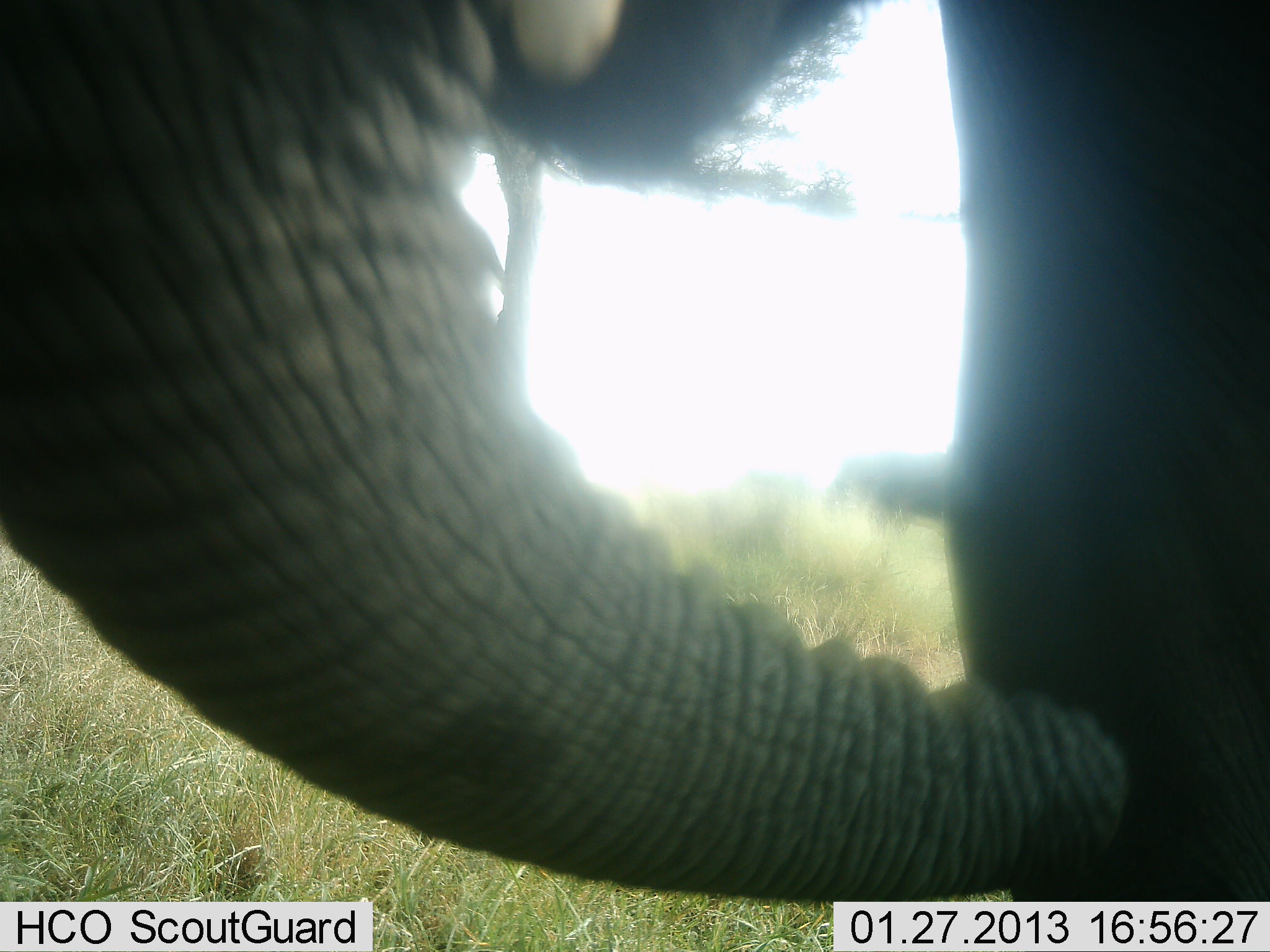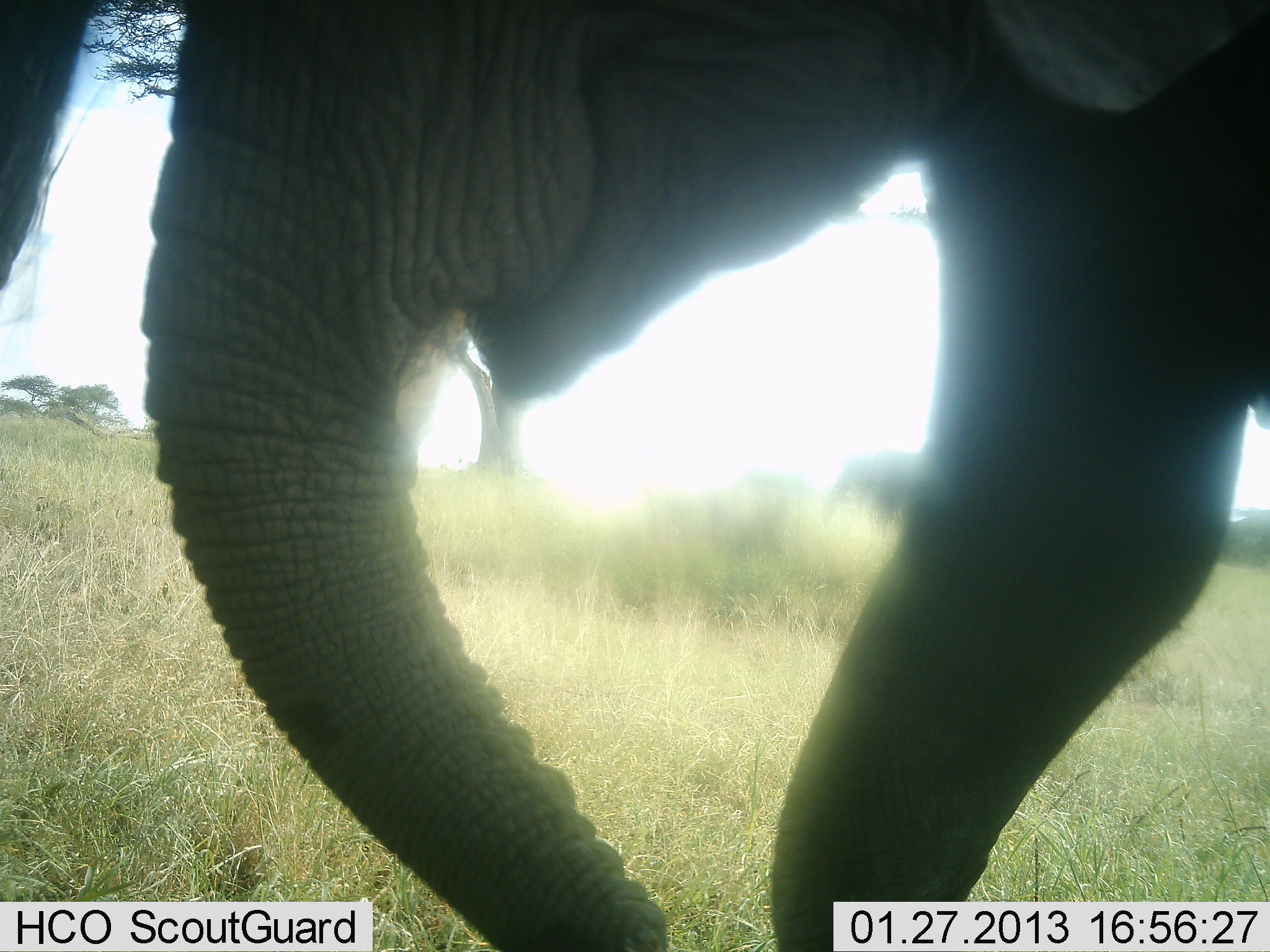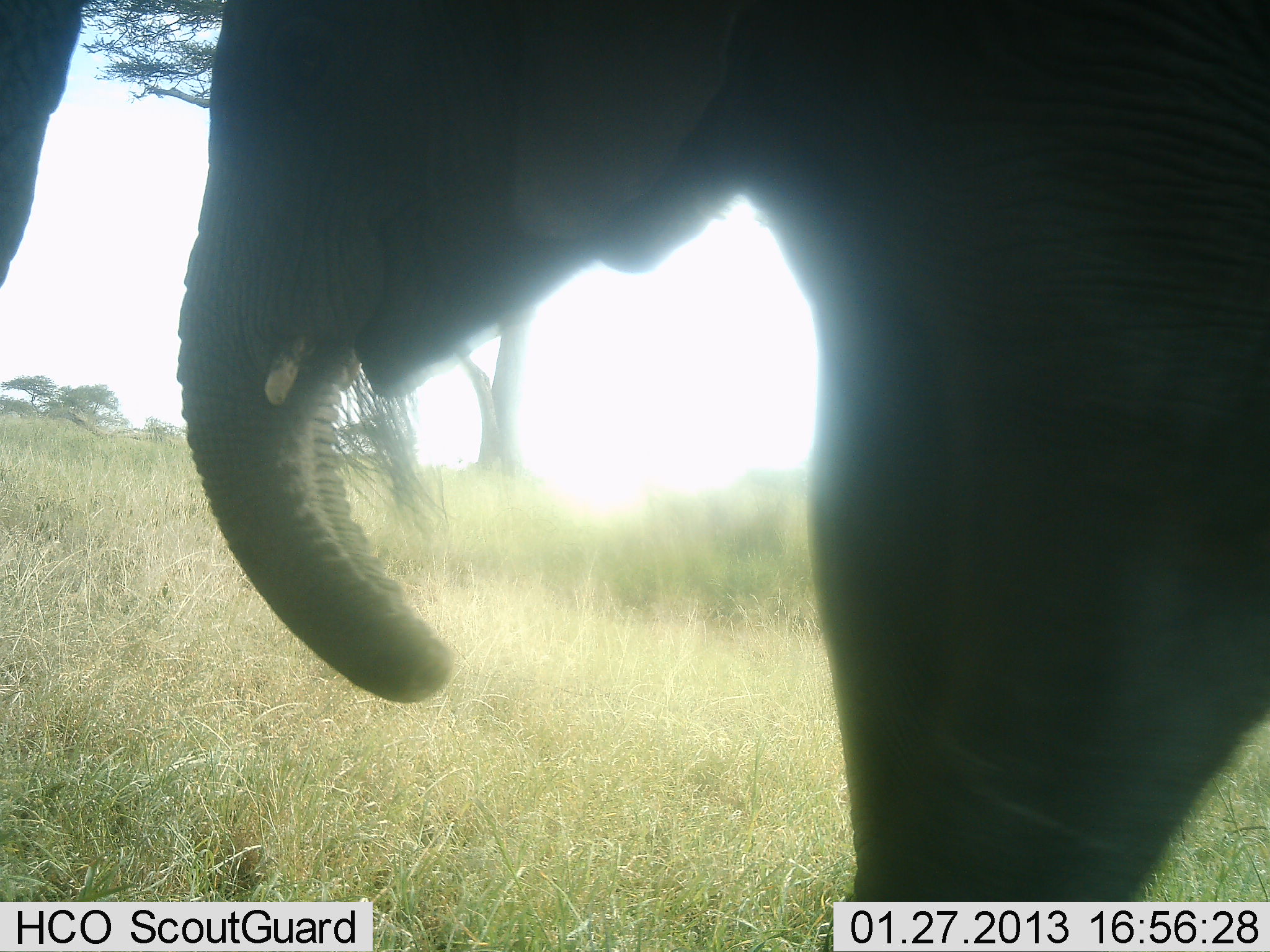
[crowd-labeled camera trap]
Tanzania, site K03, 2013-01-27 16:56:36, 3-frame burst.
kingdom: Animalia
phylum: Chordata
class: Mammalia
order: Proboscidea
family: Elephantidae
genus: Loxodonta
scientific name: Loxodonta africana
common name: african bush elephant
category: elephant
Elephant (african bush elephant) (Loxodonta africana), count 1. Behavior (volunteer vote fractions): standing 41%, resting 0%, moving 36%, interacting 10%. Young present (vote fraction): 10%. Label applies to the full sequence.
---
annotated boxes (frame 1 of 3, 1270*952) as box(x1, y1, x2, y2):
animal: box(2, 0, 1269, 950)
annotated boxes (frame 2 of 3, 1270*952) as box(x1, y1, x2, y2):
animal: box(140, 2, 1269, 950); box(0, 0, 105, 290)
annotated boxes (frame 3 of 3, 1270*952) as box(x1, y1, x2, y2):
animal: box(177, 0, 1269, 950); box(0, 0, 84, 282)